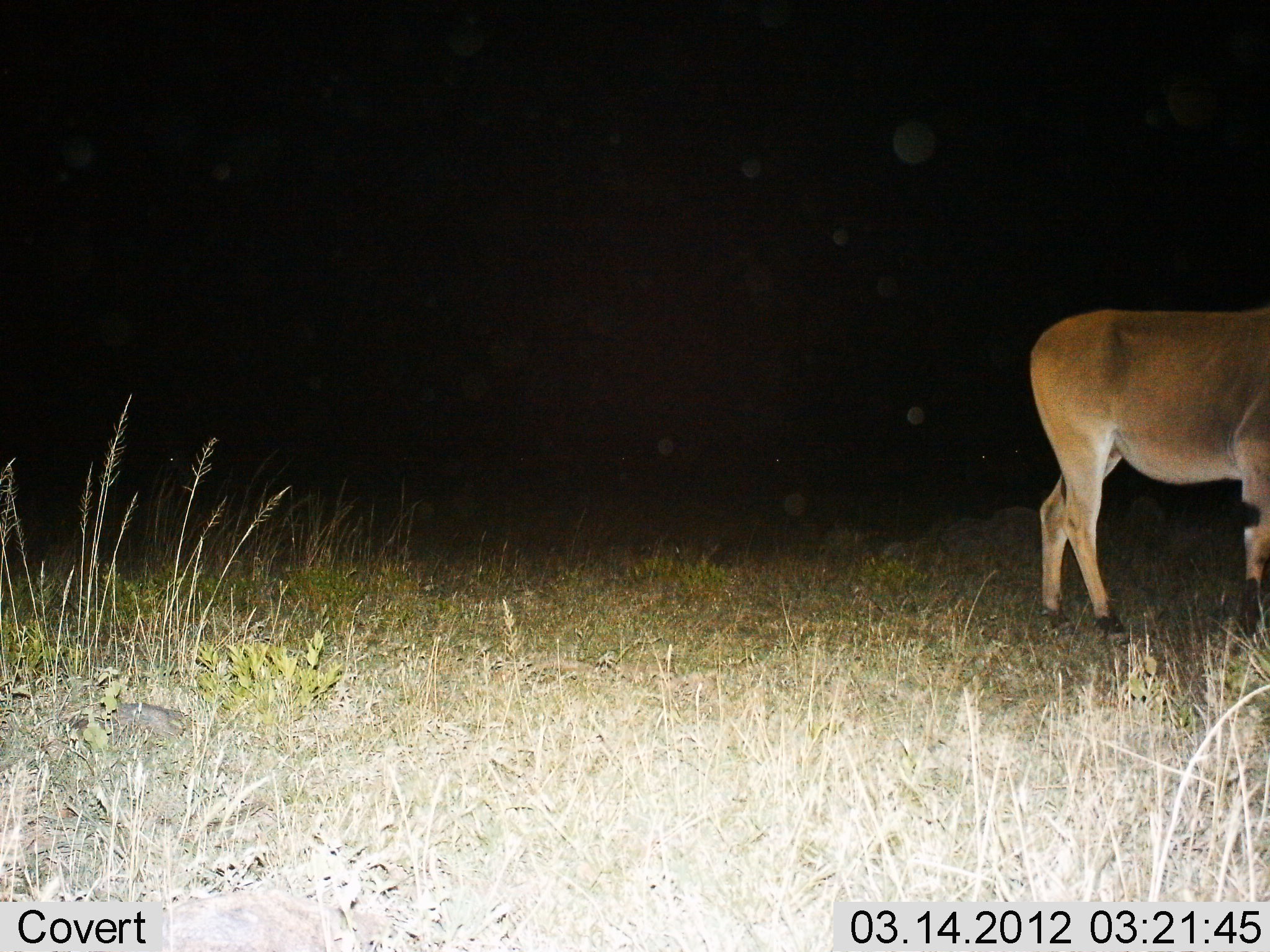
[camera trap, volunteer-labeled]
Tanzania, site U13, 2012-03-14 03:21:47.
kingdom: Animalia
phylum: Chordata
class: Mammalia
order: Artiodactyla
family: Bovidae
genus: Tragelaphus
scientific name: Tragelaphus oryx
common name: eland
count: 1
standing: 80%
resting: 0%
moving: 20%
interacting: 0%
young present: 0%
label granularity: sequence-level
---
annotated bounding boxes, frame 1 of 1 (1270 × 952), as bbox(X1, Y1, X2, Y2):
animal: bbox(1026, 302, 1269, 641)